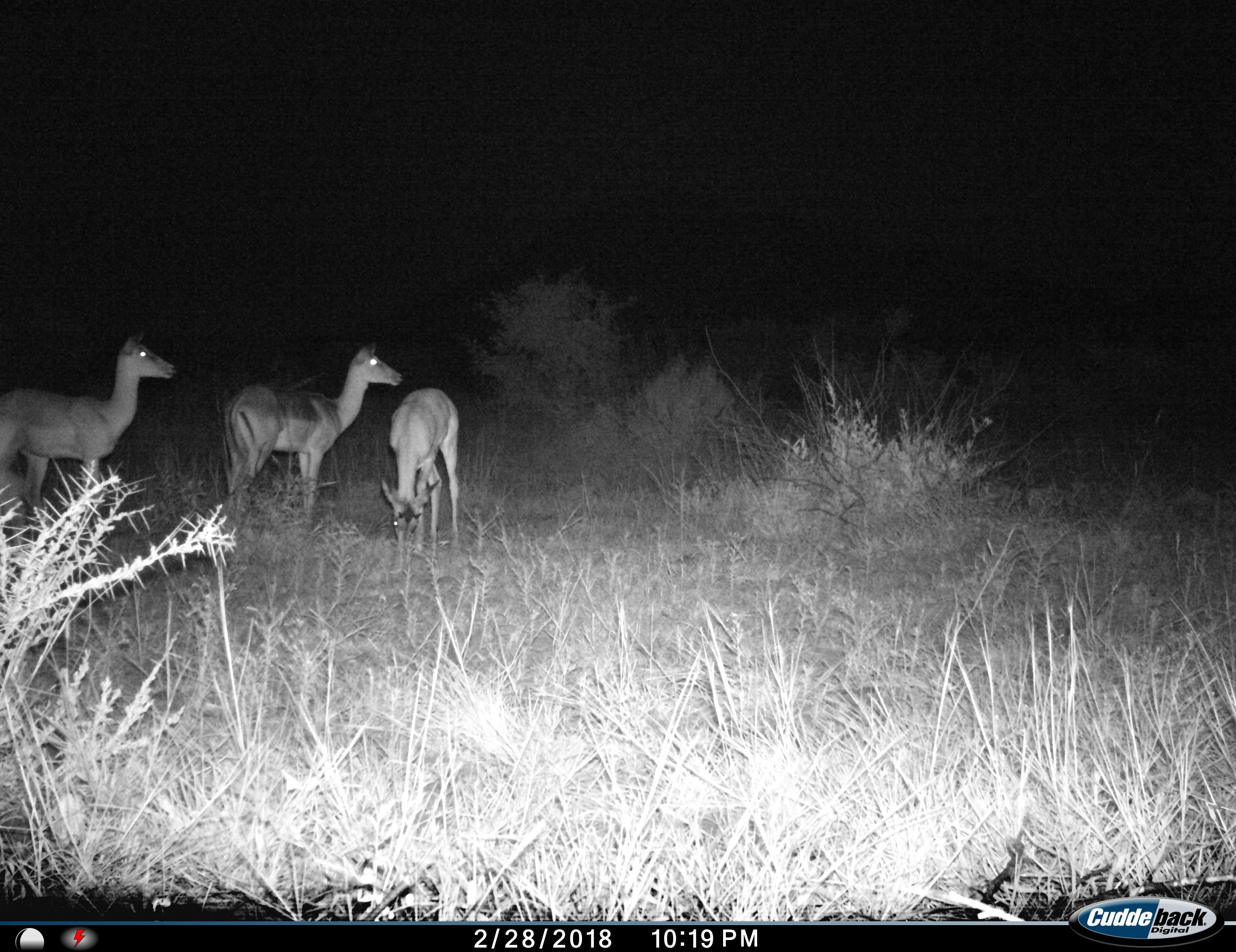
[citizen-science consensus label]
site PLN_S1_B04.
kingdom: Animalia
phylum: Chordata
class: Mammalia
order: Artiodactyla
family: Bovidae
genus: Aepyceros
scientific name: Aepyceros melampus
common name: impala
Impala (Aepyceros melampus), count 3. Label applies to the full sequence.